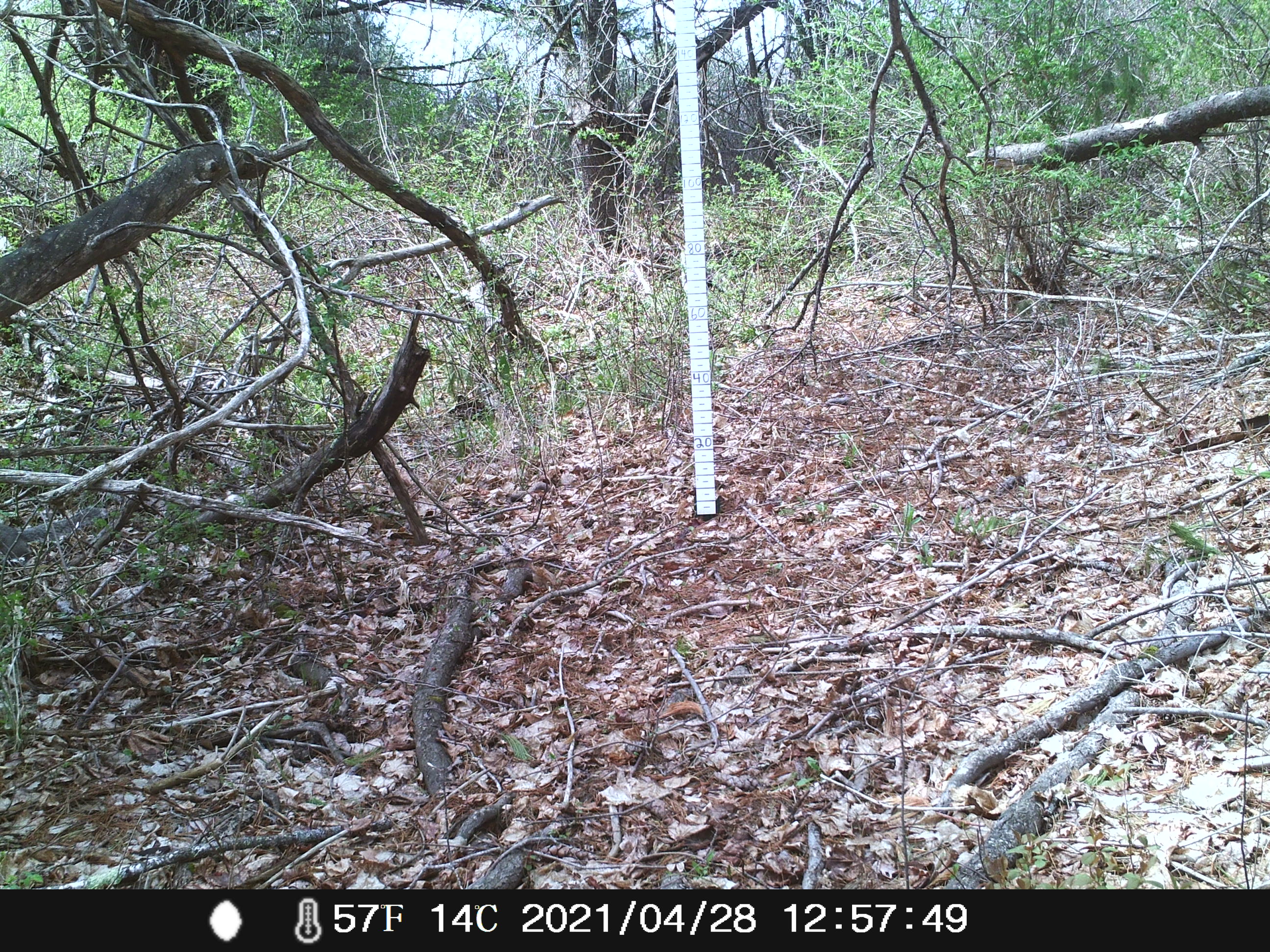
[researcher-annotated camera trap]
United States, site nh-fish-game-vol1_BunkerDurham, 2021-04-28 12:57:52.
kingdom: Animalia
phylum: Chordata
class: Mammalia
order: Rodentia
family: Sciuridae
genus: Sciurus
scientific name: Sciurus carolinensis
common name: gray squirrel